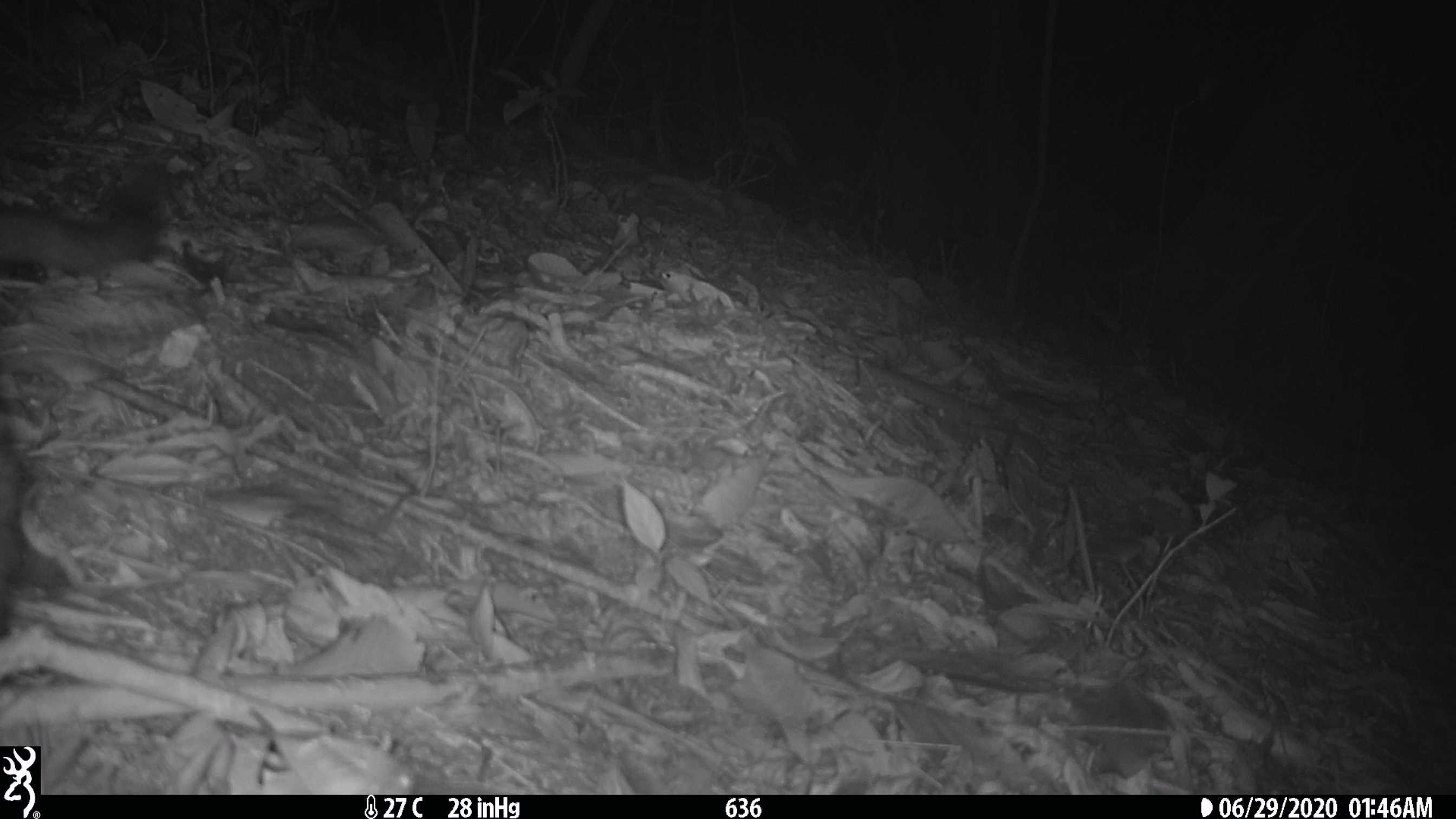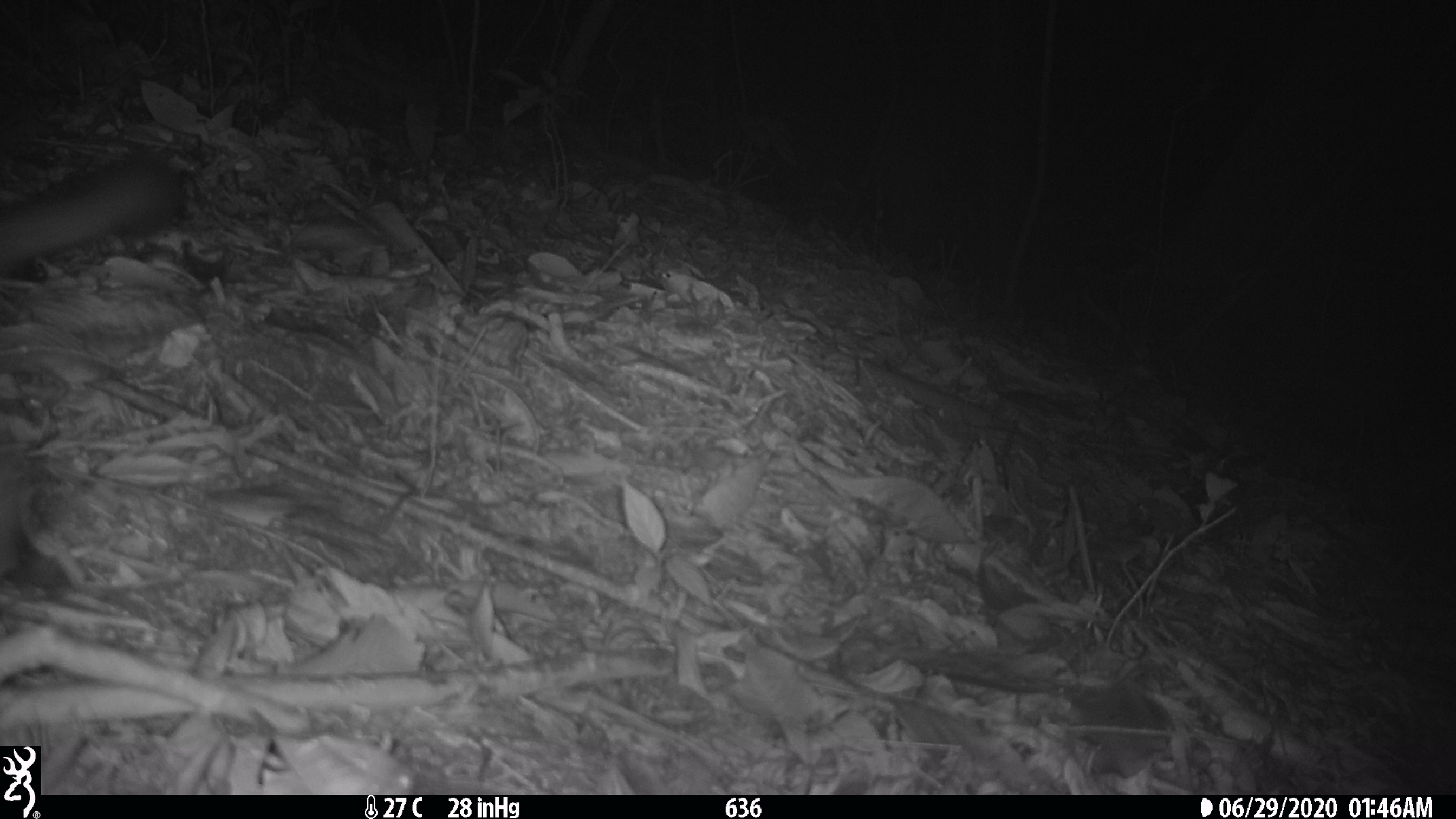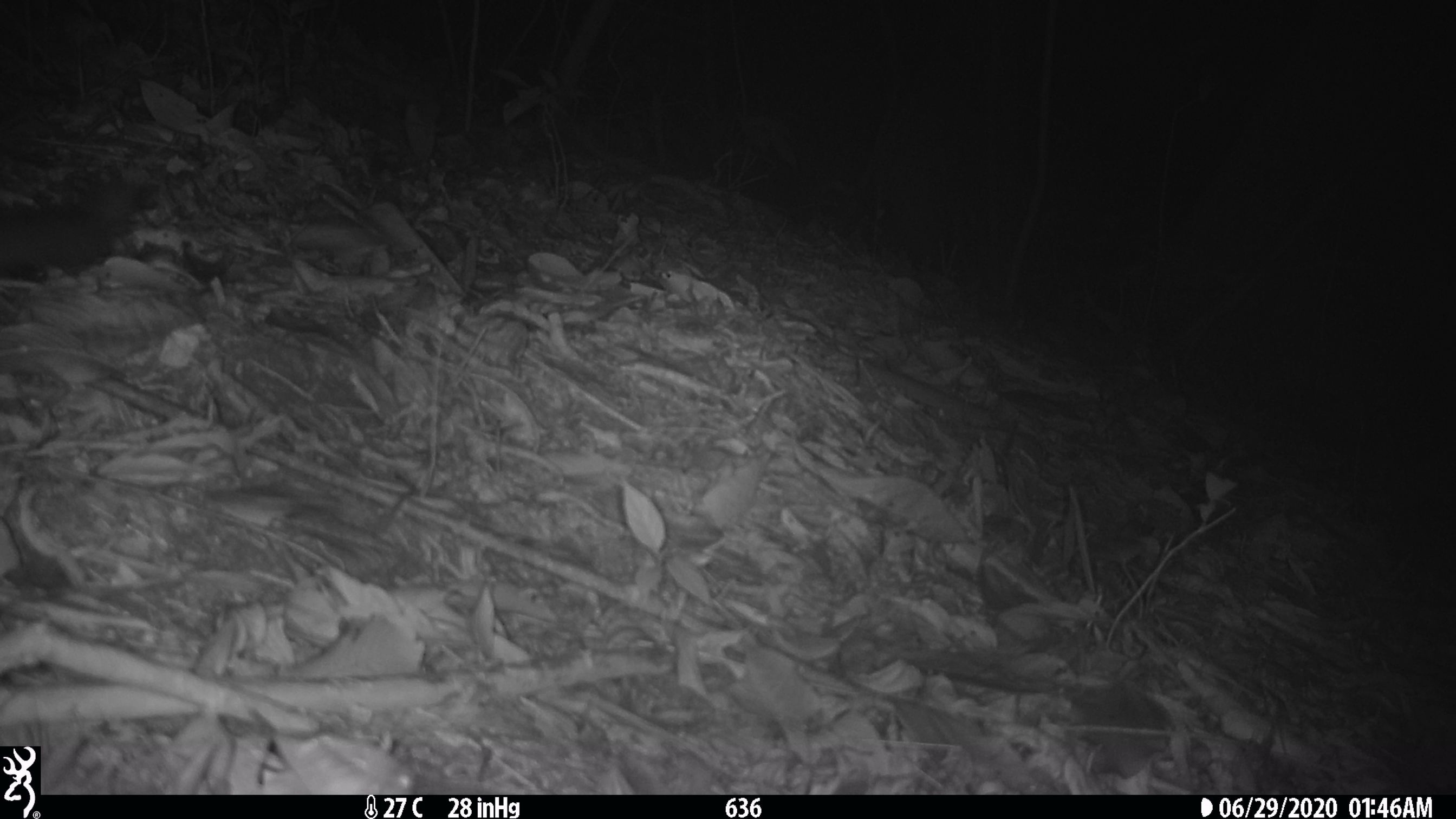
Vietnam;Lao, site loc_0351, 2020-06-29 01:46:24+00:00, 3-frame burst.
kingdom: Animalia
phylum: Chordata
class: Mammalia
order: Carnivora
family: Viverridae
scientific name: Paradoxurinae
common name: palm civet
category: unidentified palm civet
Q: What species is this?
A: Unidentified palm civet (palm civet) (Paradoxurinae).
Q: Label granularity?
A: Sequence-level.